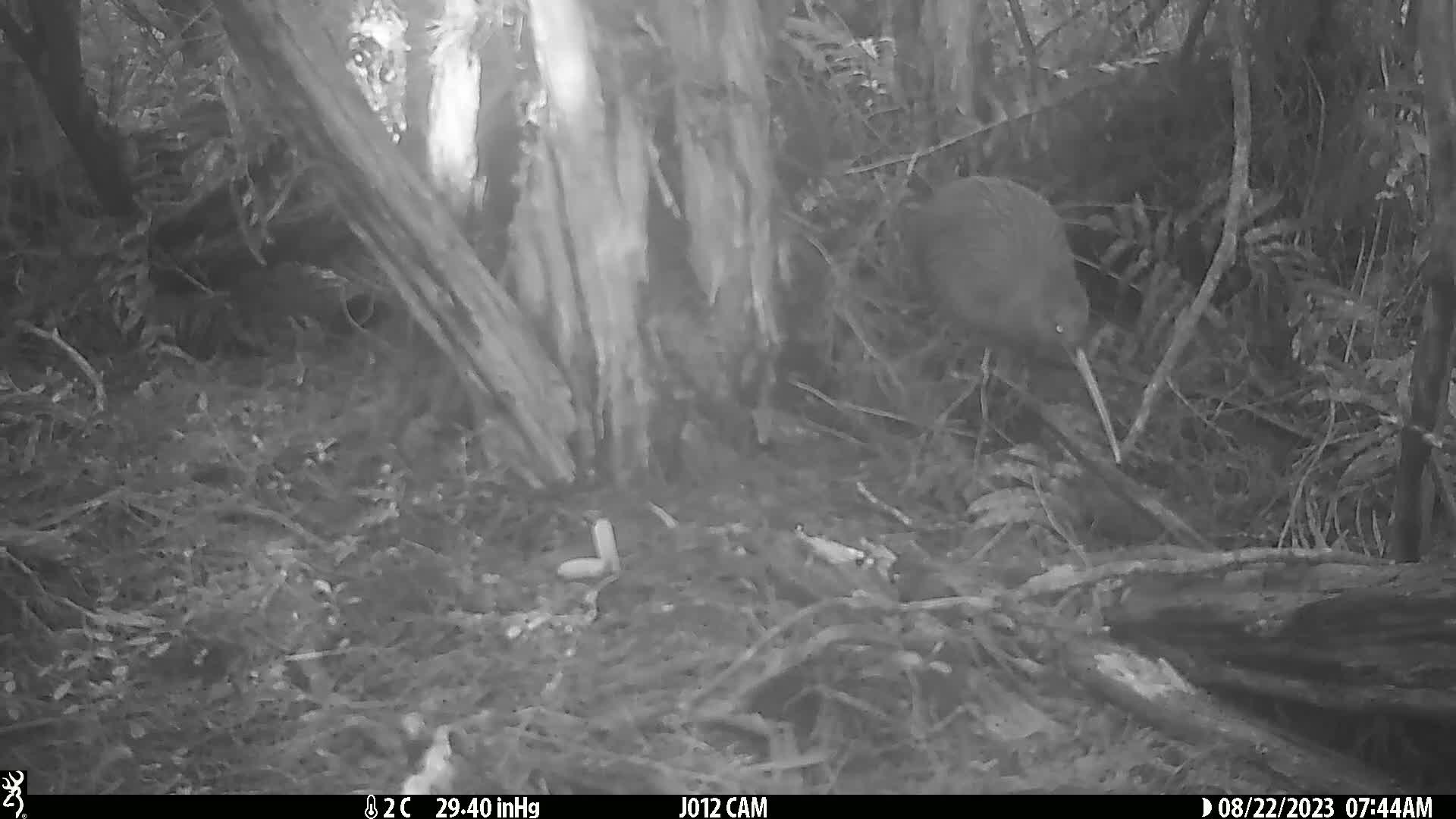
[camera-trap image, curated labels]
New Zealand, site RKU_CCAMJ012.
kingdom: Animalia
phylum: Chordata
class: Aves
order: Apterygiformes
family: Apterygidae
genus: Apteryx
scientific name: Apteryx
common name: kiwi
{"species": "kiwi (Apteryx)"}